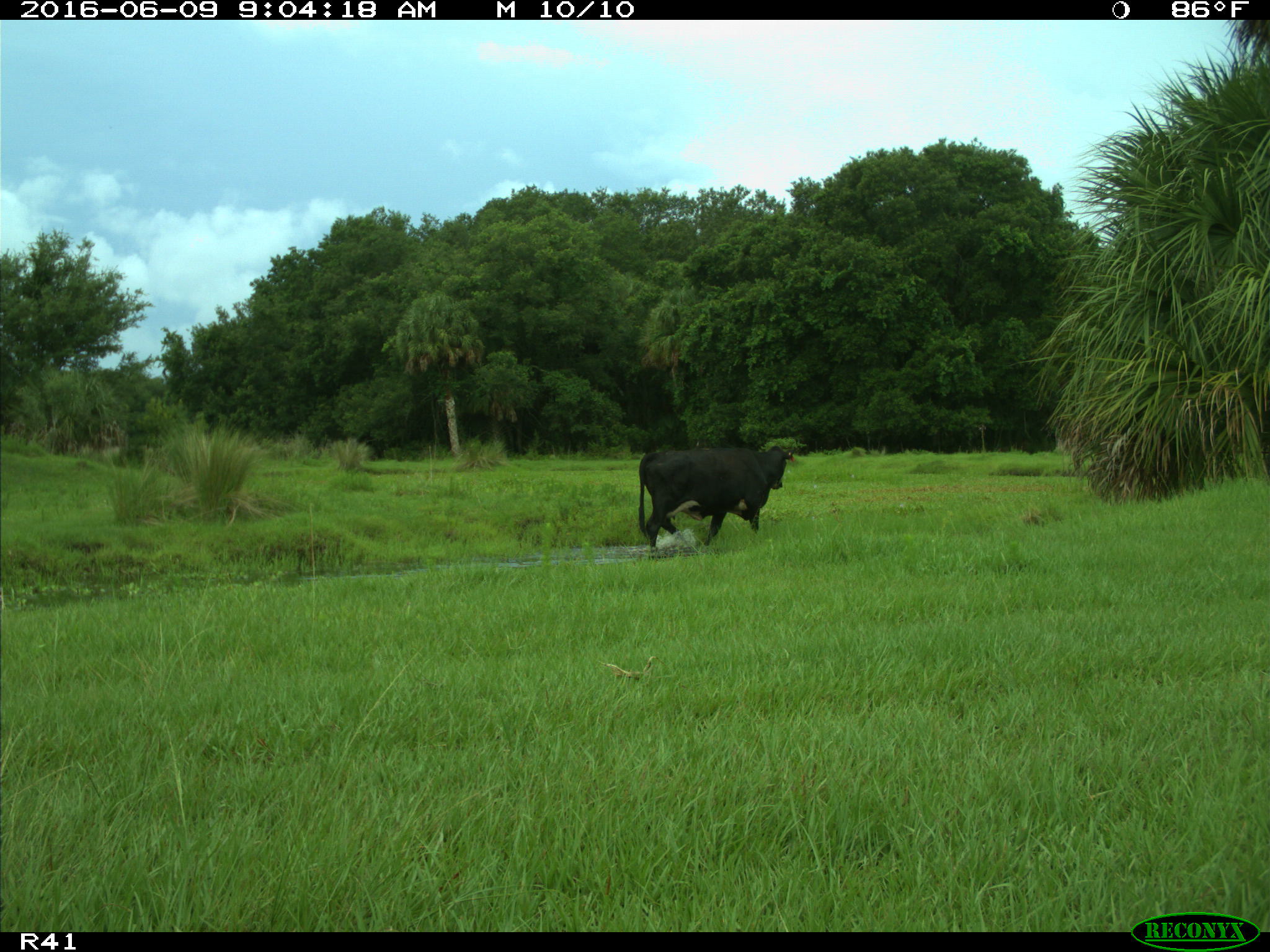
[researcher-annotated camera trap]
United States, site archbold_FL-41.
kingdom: Animalia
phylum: Chordata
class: Mammalia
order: Artiodactyla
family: Bovidae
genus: Bos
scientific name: Bos taurus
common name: domestic cow